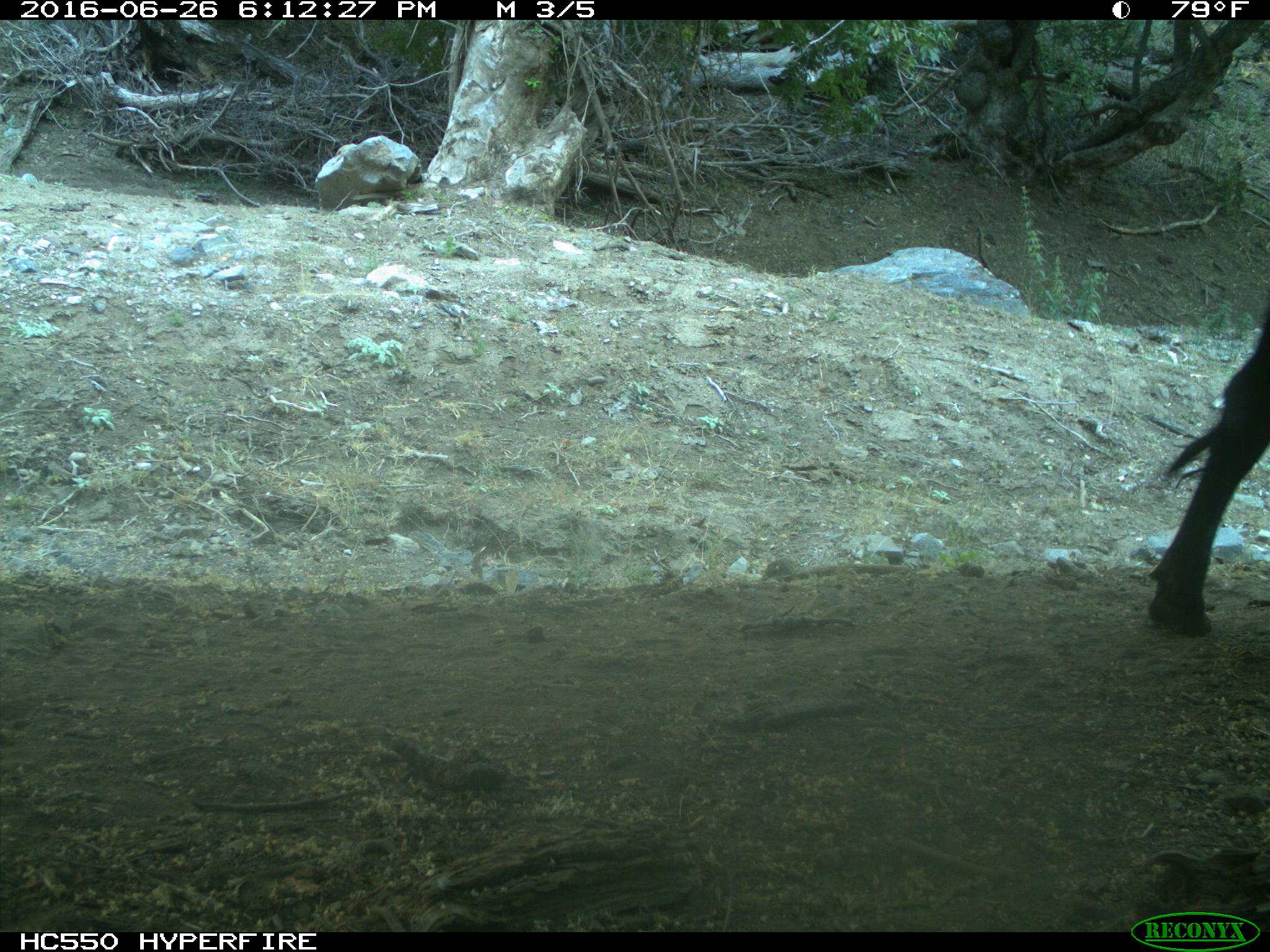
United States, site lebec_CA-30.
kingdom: Animalia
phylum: Chordata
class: Mammalia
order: Artiodactyla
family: Bovidae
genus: Bos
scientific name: Bos taurus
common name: domestic cow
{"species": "Bos taurus (domestic cow)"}